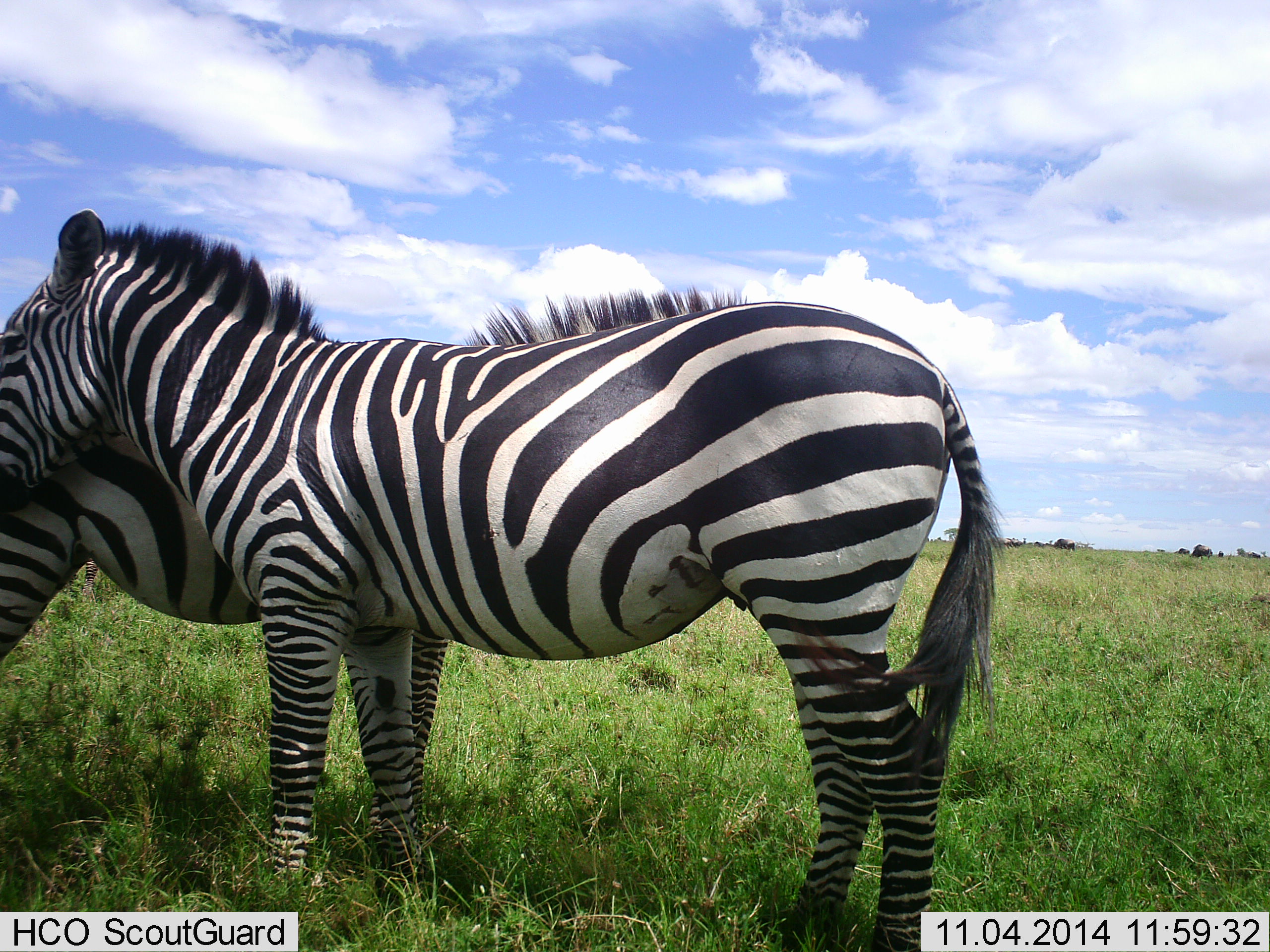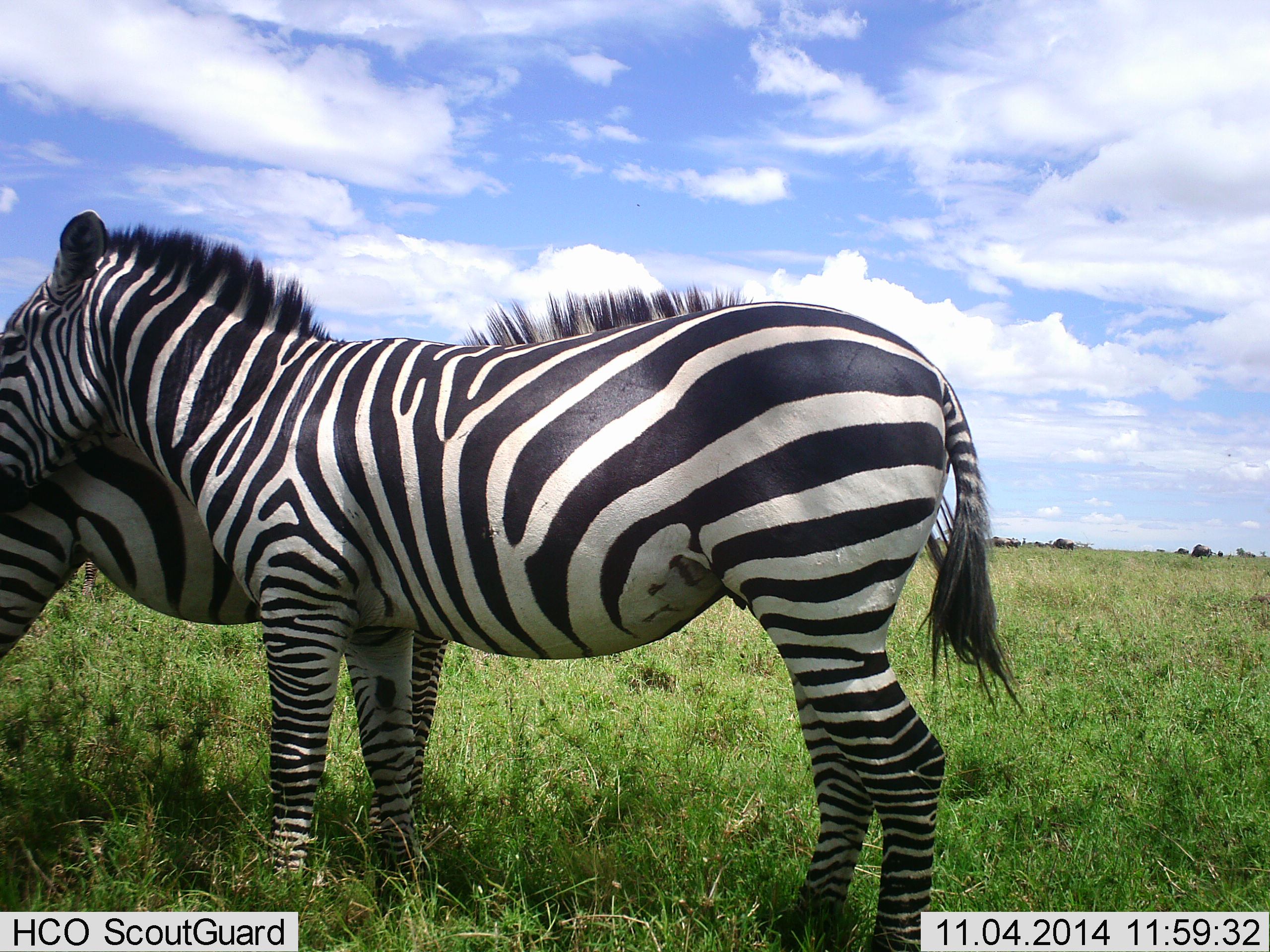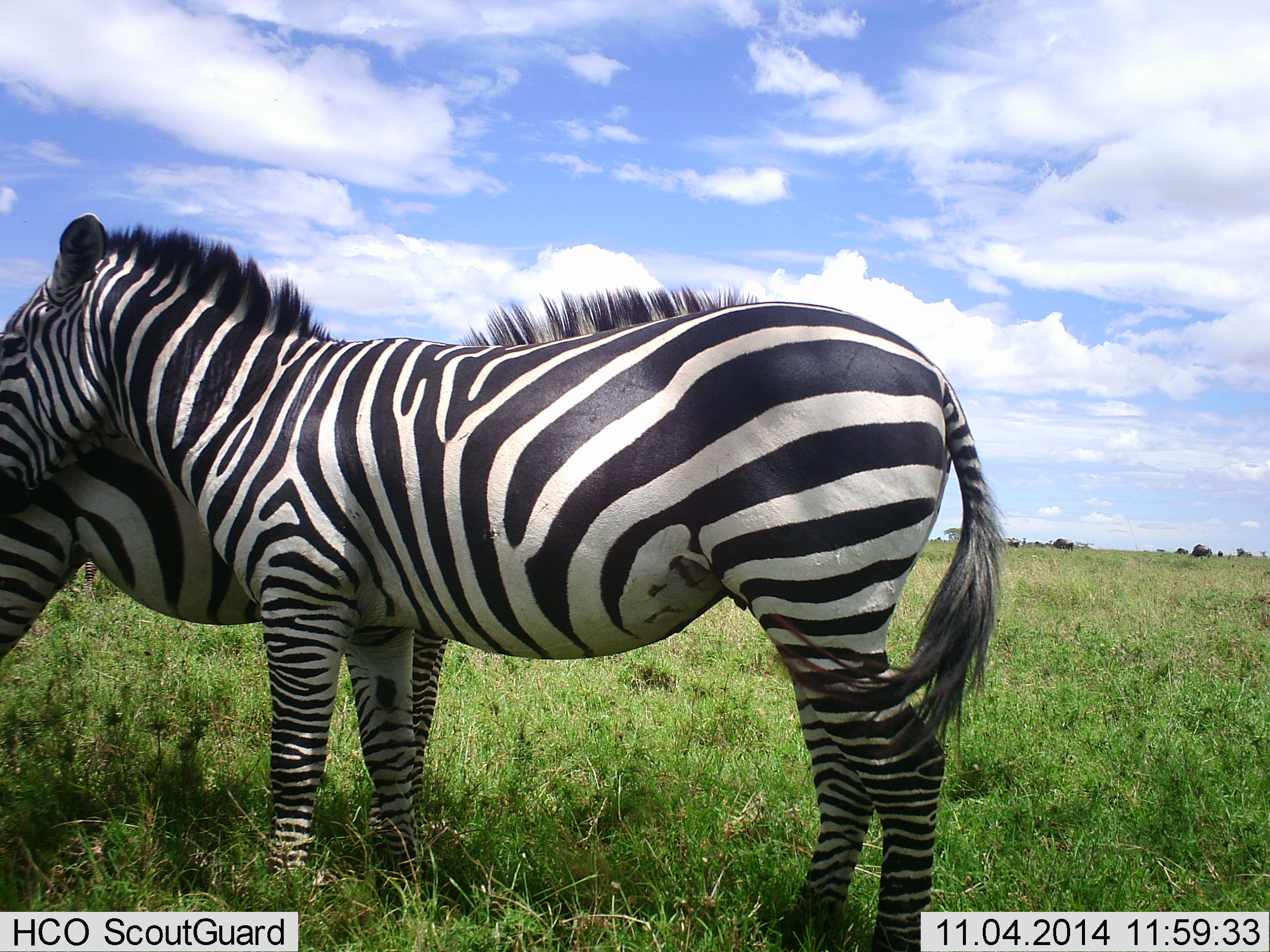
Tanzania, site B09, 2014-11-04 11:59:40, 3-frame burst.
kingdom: Animalia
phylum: Chordata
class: Mammalia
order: Perissodactyla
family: Equidae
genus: Equus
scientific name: Equus quagga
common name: plains zebra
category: zebra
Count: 2.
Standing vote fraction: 73%.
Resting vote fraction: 18%.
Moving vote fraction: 0%.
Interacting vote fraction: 36%.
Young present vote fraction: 0%.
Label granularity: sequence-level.